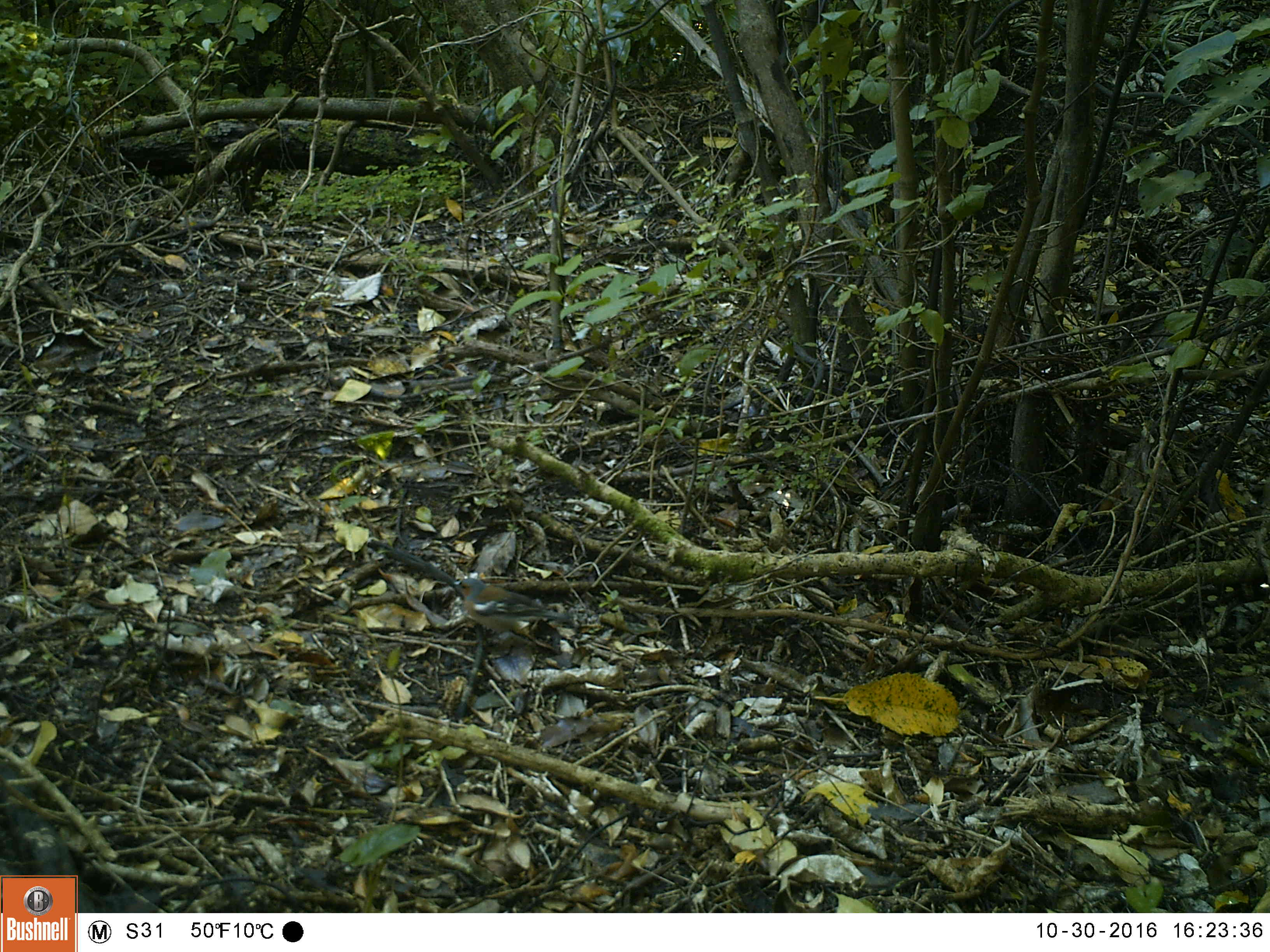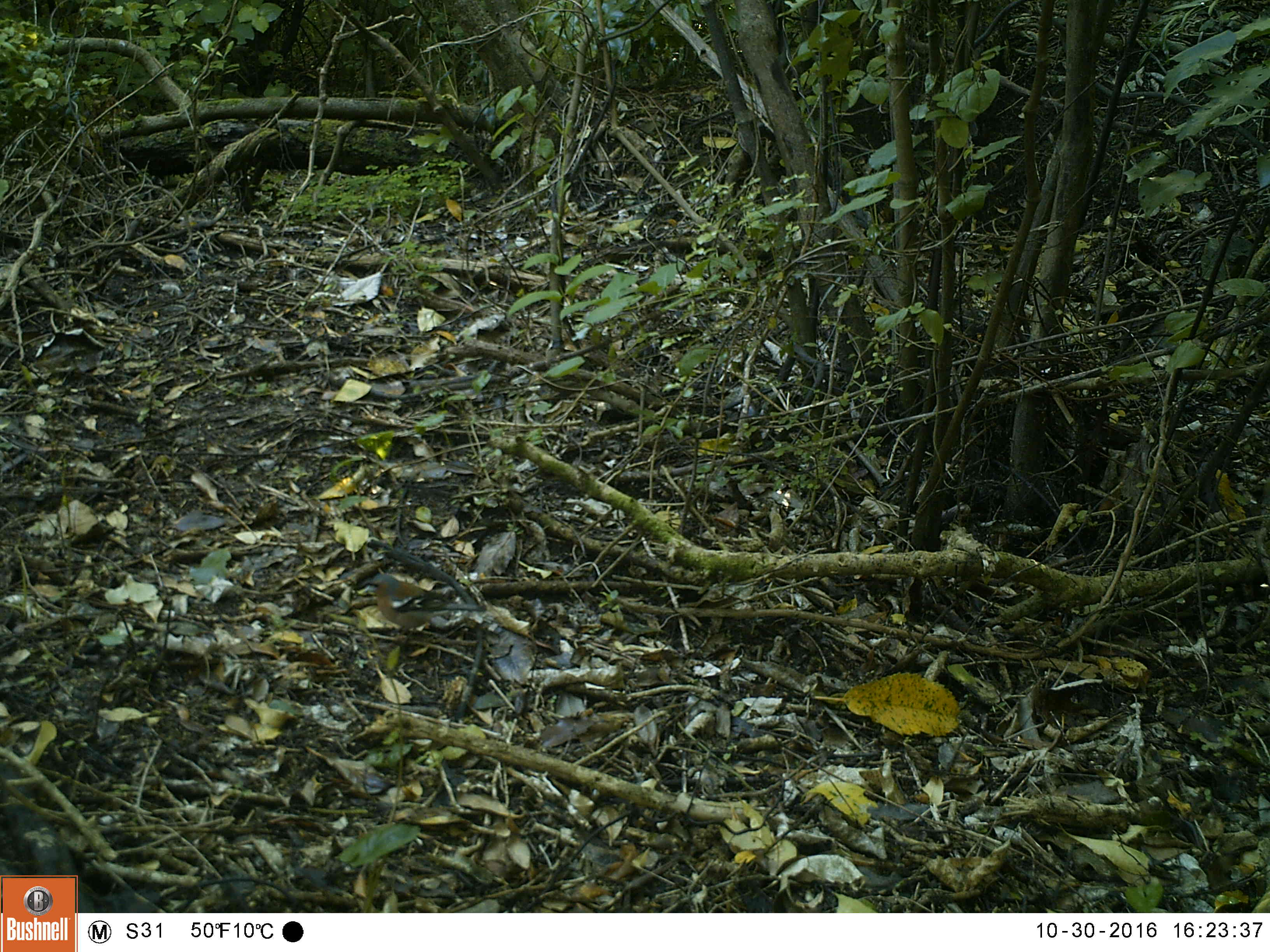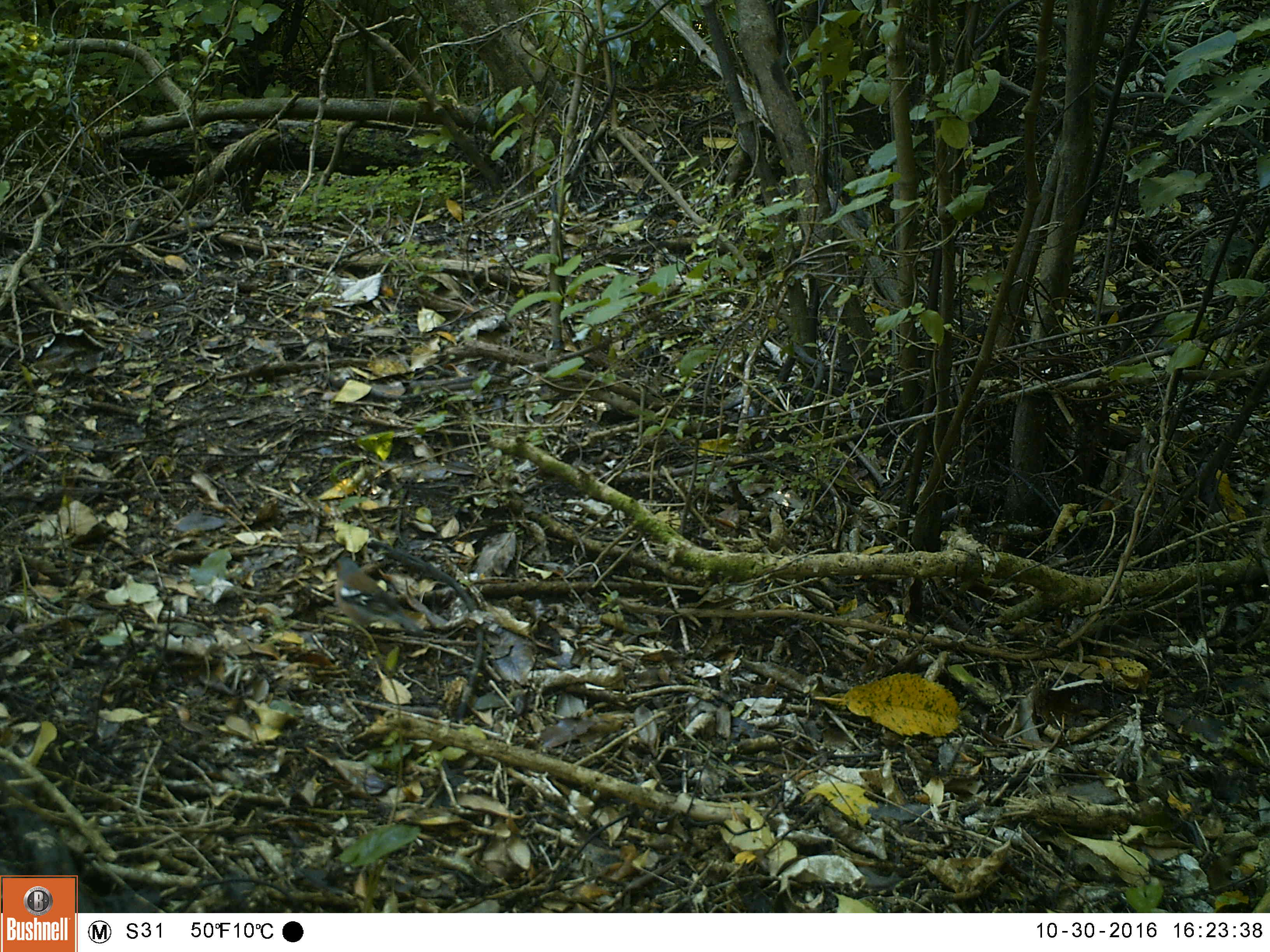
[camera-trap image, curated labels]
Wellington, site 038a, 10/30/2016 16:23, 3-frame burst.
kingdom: Animalia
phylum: Chordata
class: Aves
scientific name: Aves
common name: bird